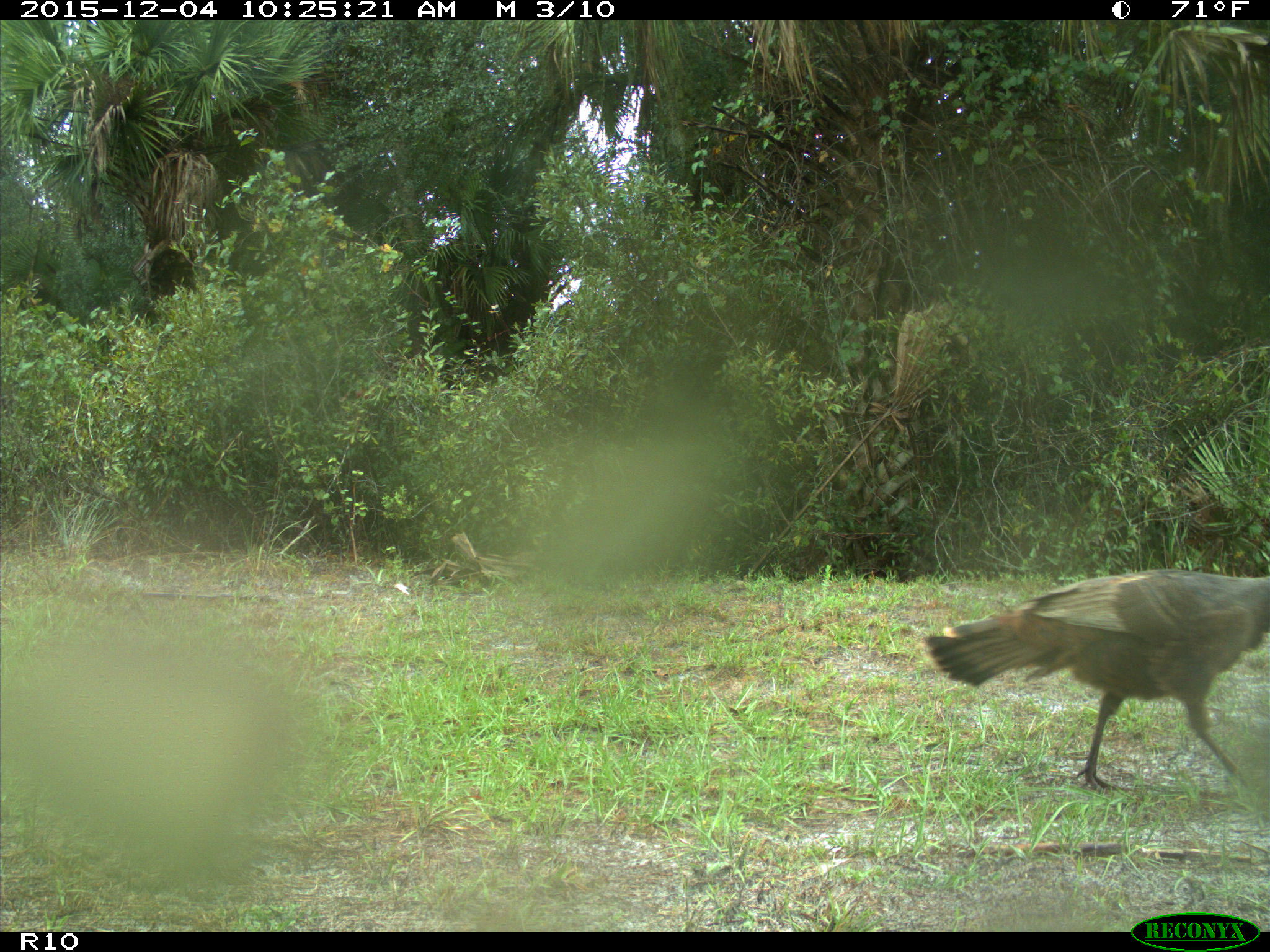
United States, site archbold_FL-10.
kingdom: Animalia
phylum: Chordata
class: Aves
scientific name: Aves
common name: birds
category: unidentified bird